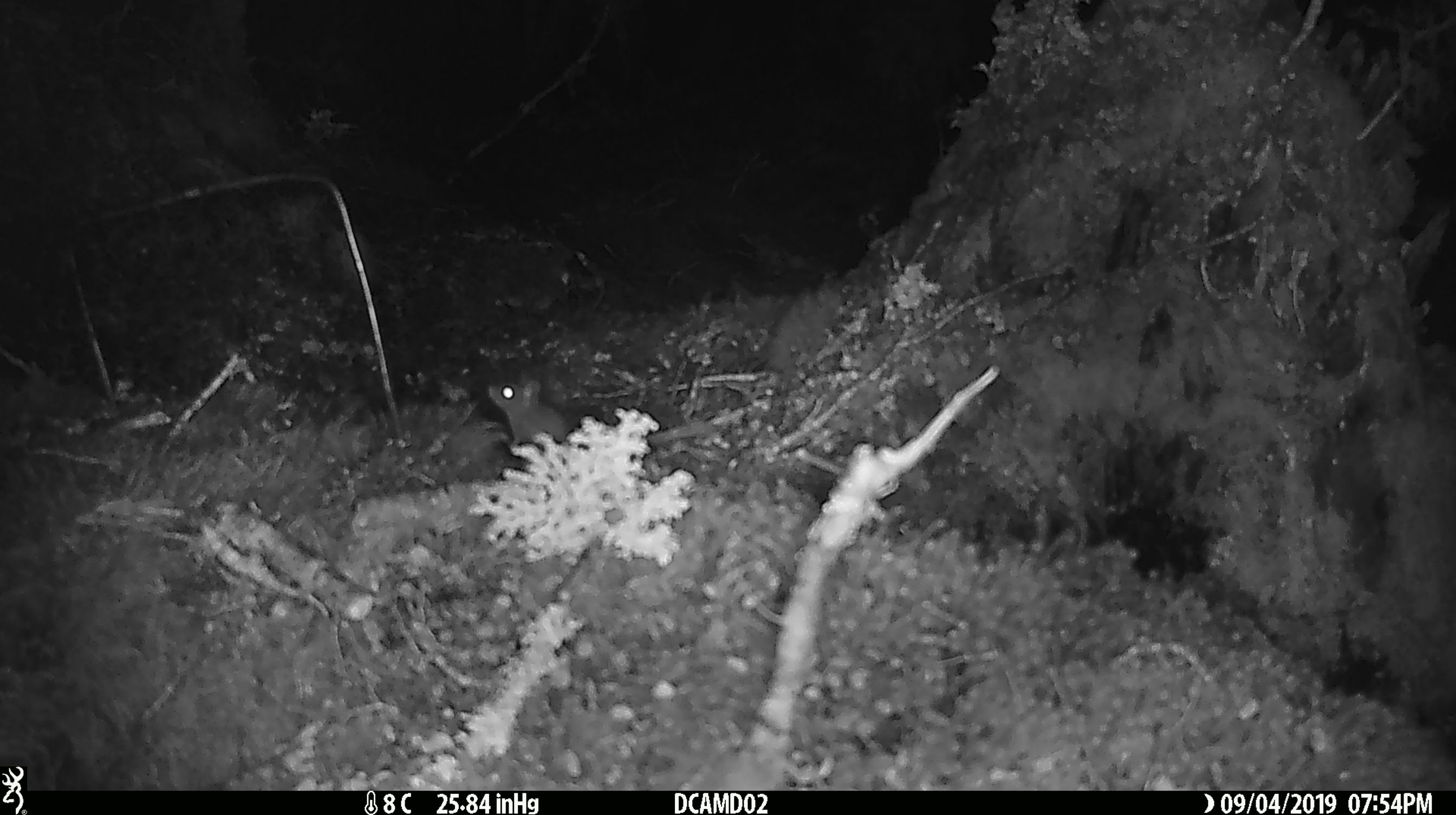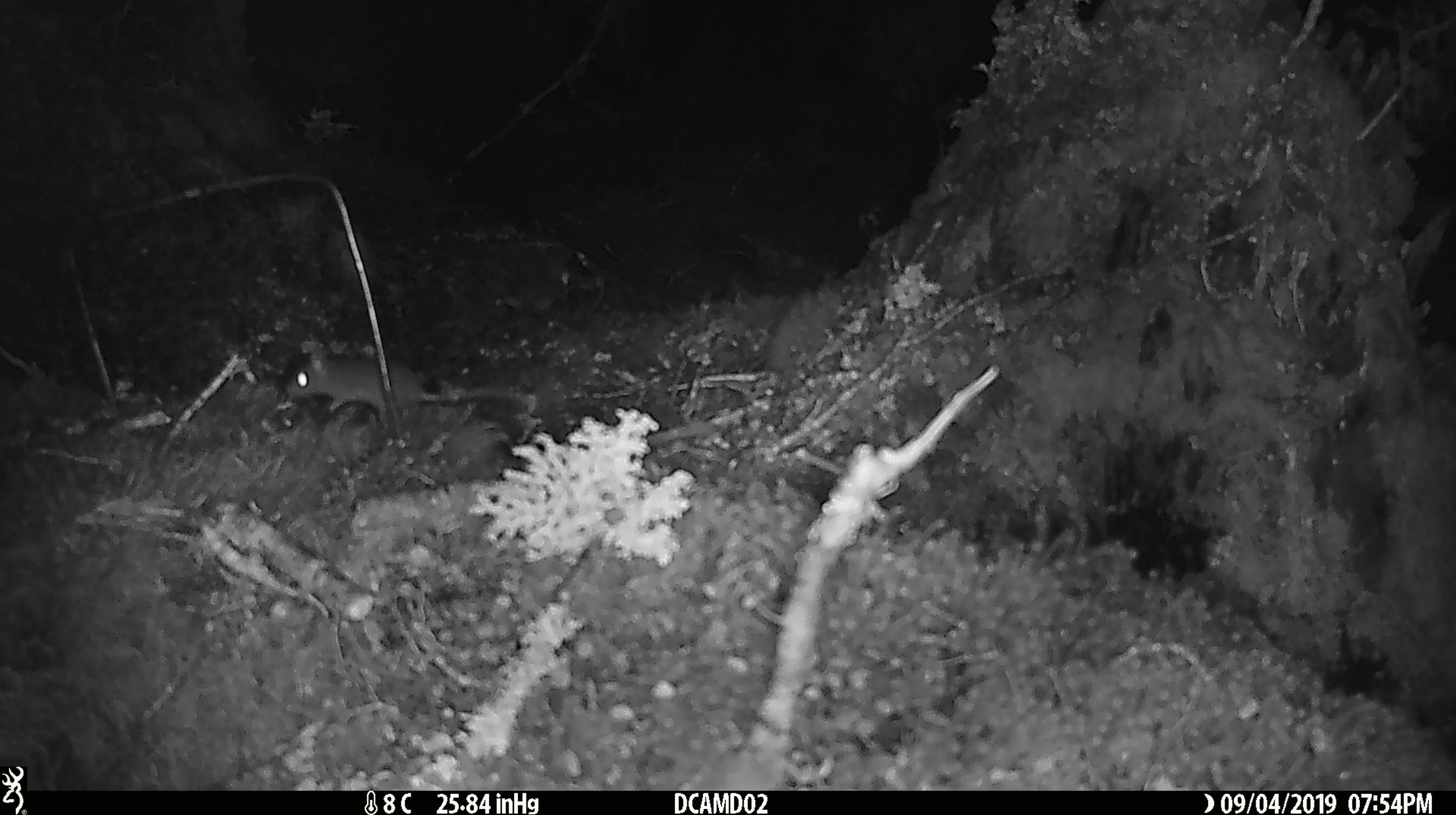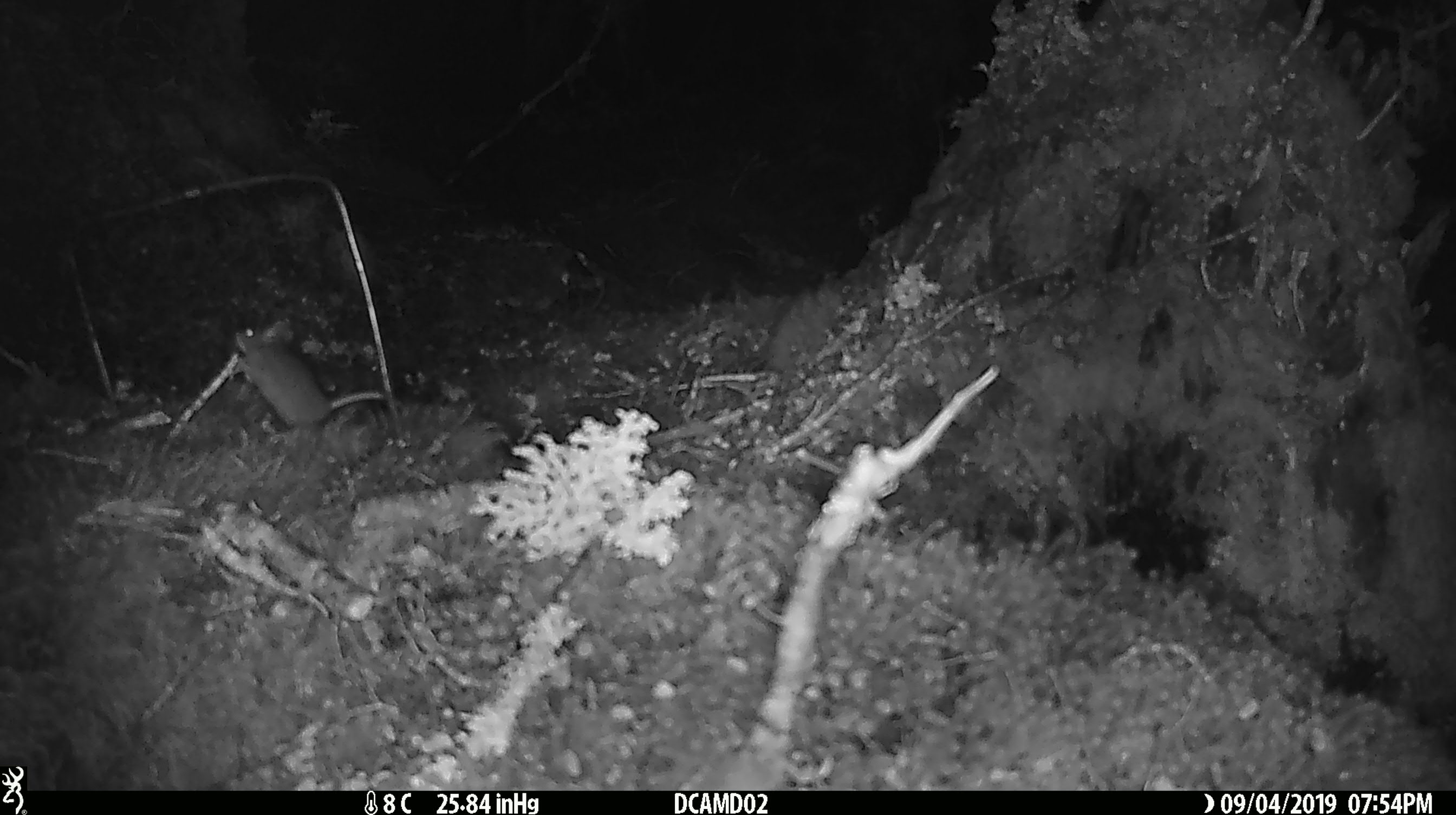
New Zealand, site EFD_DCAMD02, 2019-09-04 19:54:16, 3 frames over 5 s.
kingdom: Animalia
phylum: Chordata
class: Mammalia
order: Rodentia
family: Muridae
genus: Mus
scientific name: Mus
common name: mouse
Mouse (Mus).